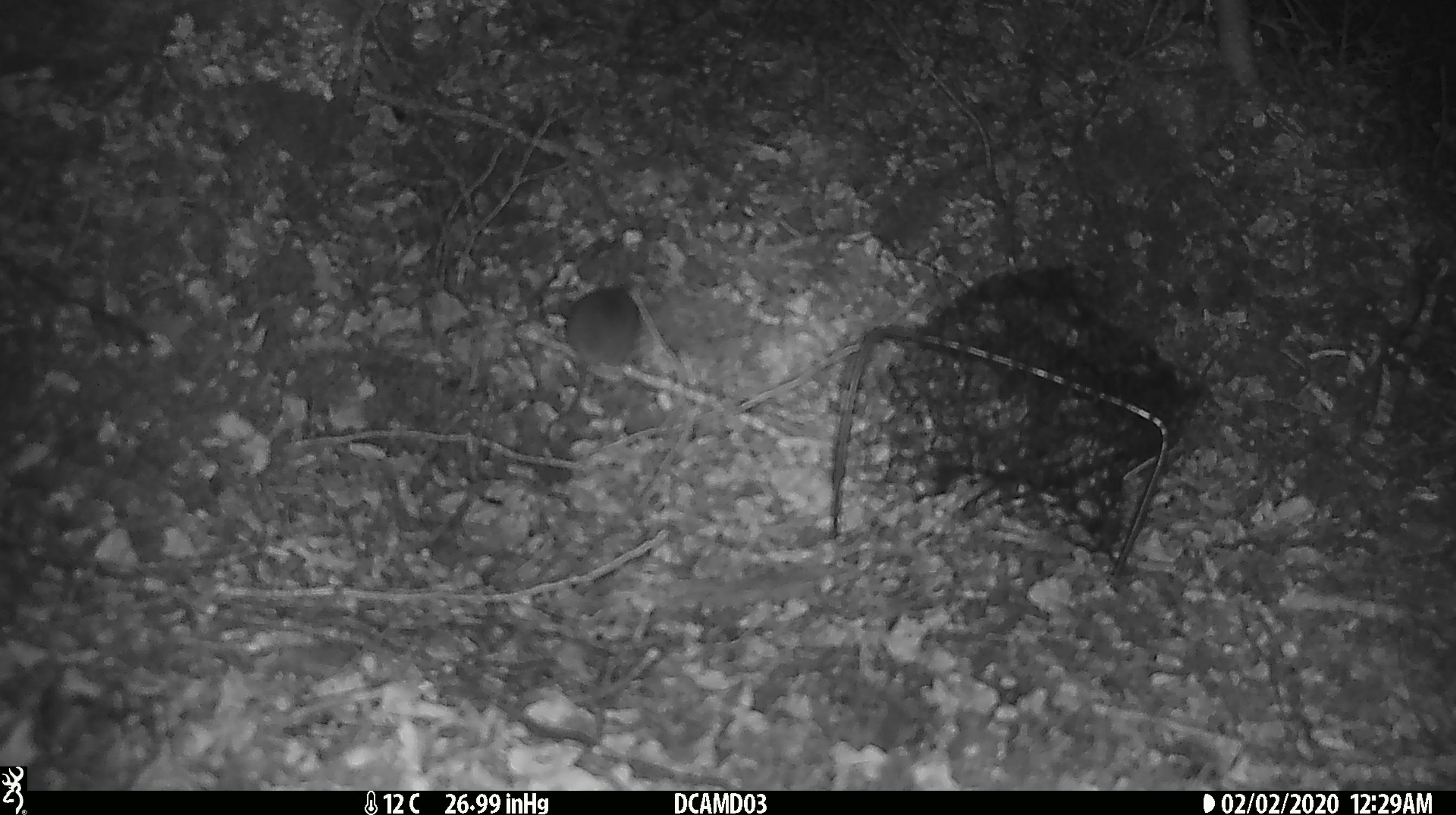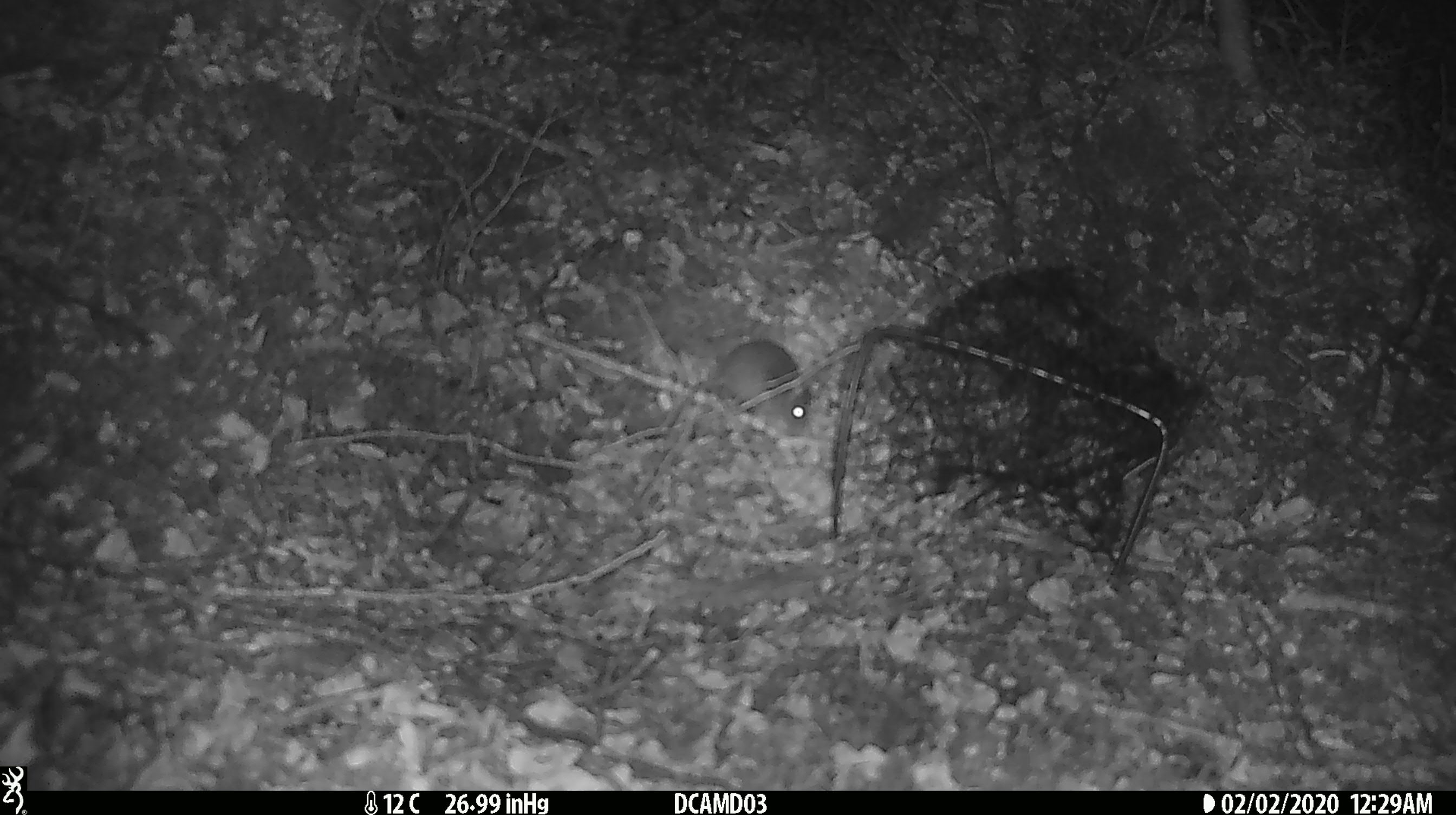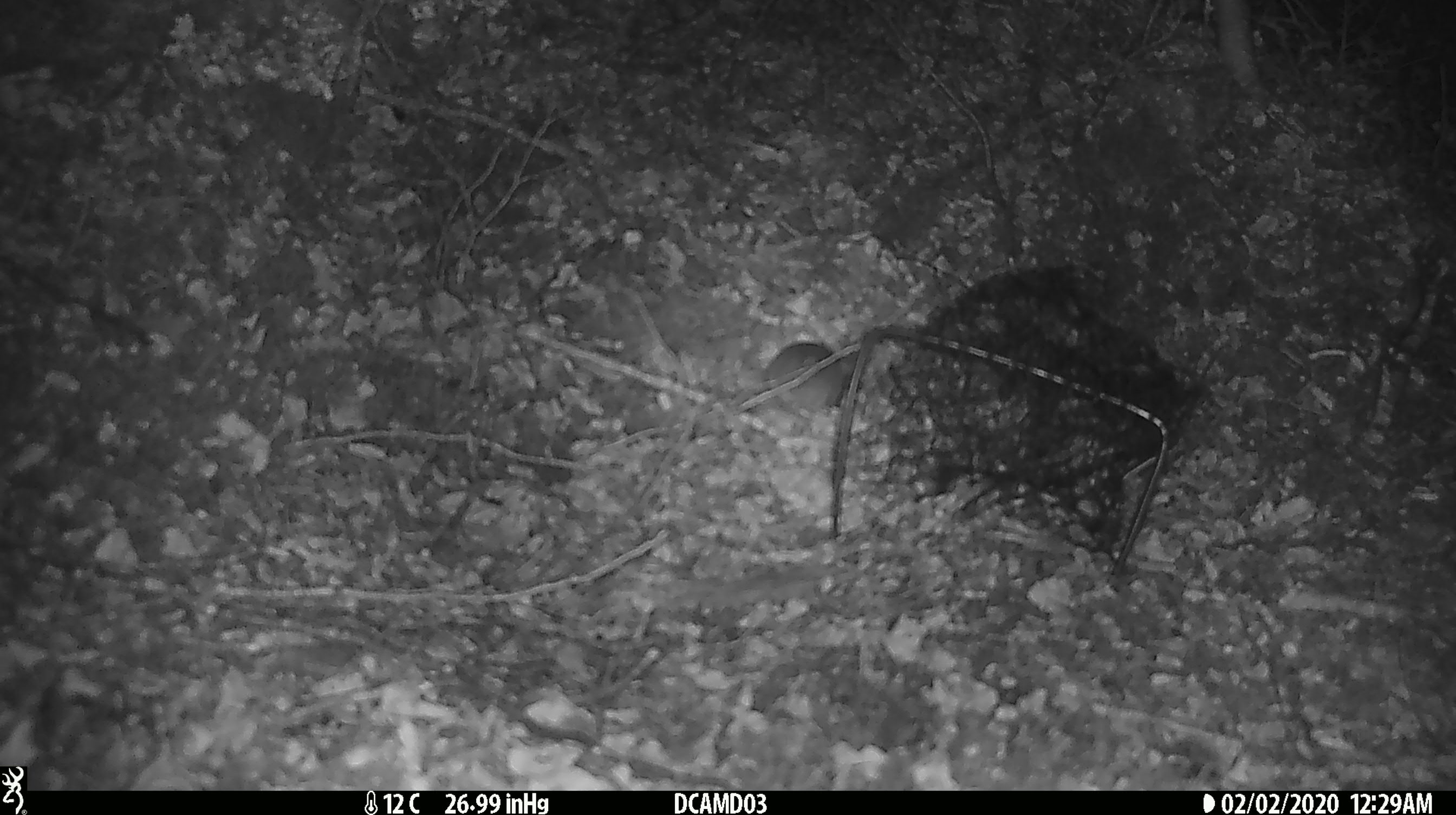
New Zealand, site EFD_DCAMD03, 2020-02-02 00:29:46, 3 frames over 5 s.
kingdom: Animalia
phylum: Chordata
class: Mammalia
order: Rodentia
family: Muridae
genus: Mus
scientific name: Mus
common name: mouse